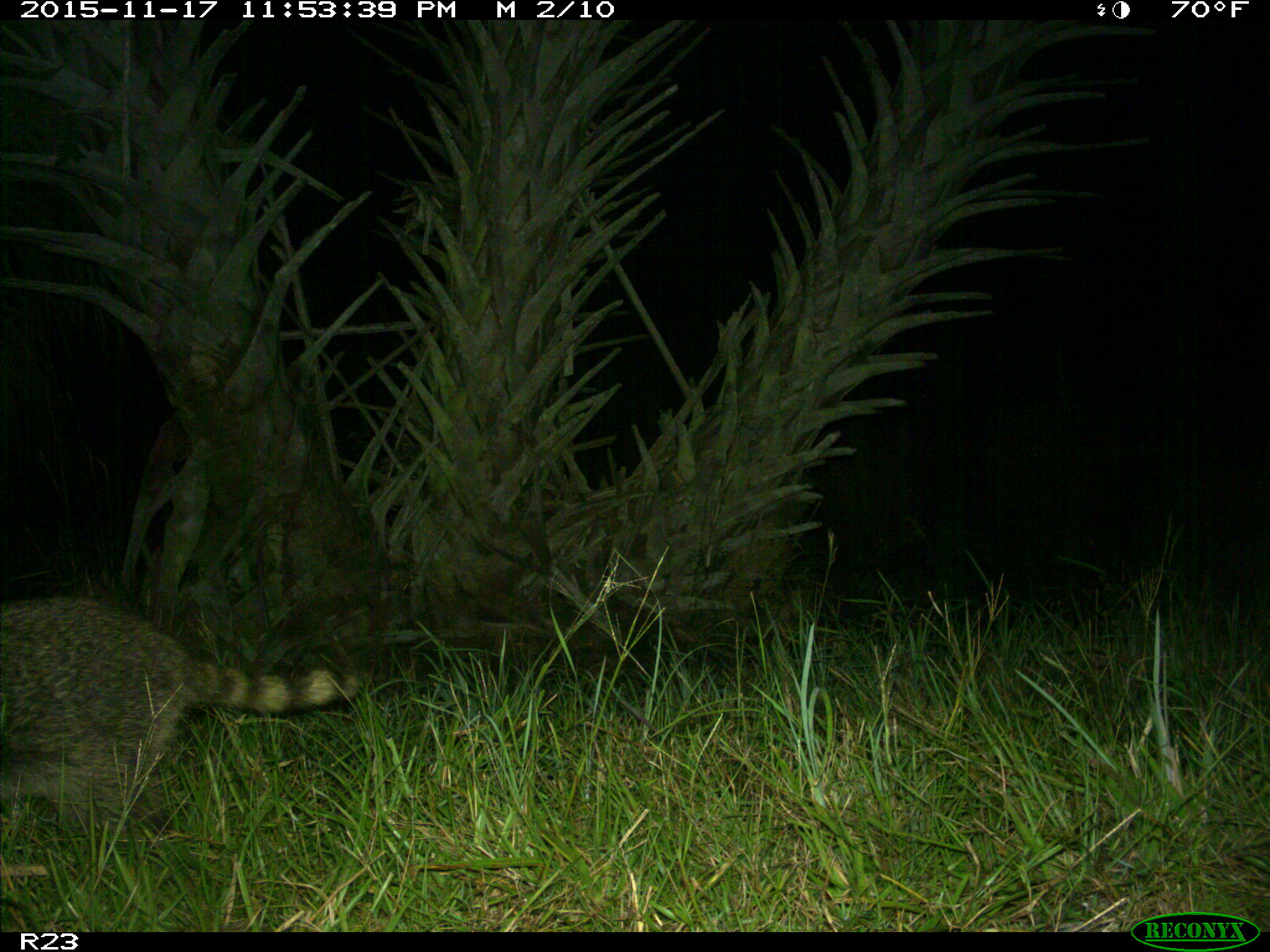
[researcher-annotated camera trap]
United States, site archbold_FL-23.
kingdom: Animalia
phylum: Chordata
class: Mammalia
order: Carnivora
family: Procyonidae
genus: Procyon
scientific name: Procyon lotor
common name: common raccoon